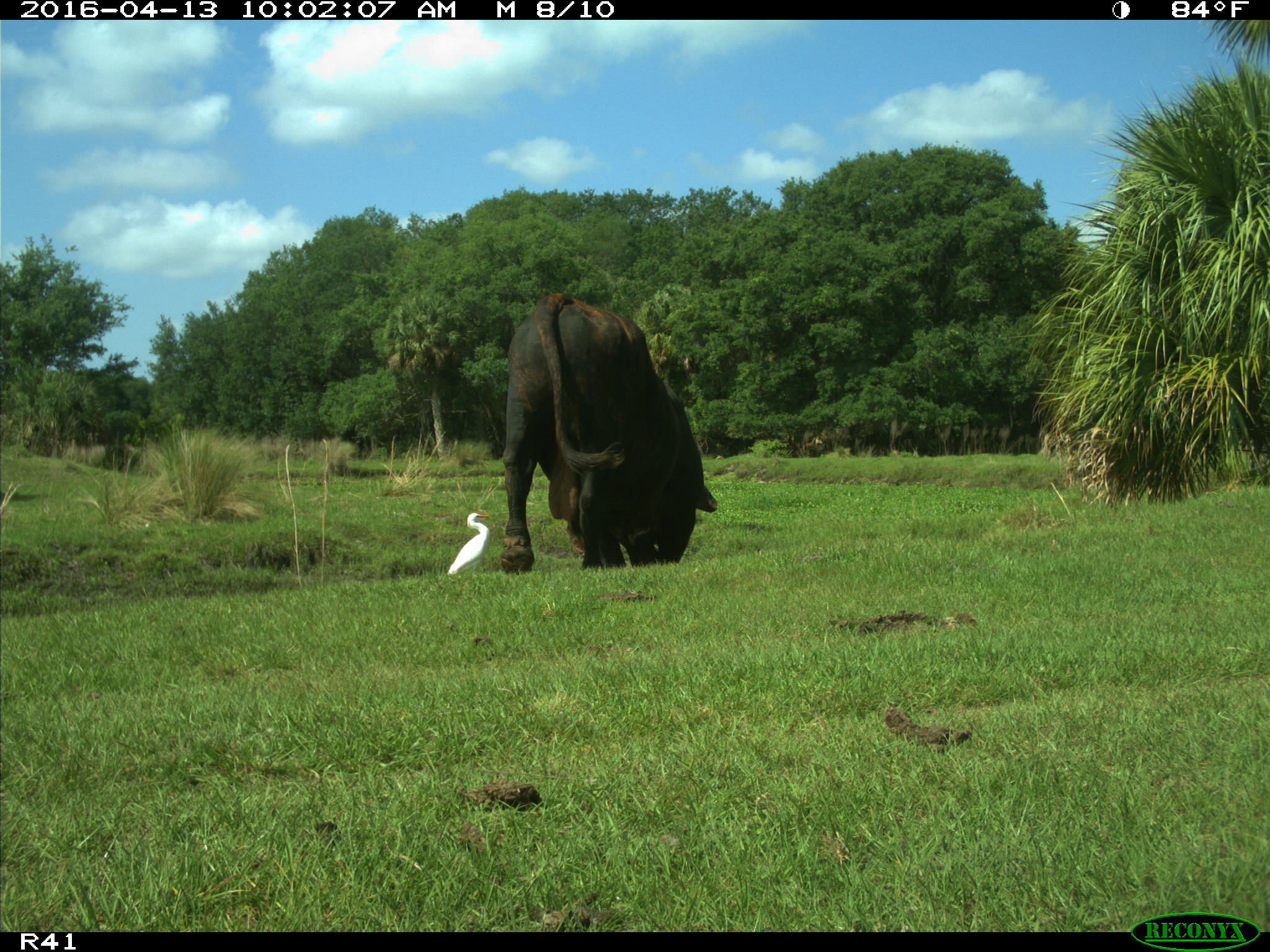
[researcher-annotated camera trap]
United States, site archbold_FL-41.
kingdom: Animalia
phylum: Chordata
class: Mammalia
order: Artiodactyla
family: Bovidae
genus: Bos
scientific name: Bos taurus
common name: domestic cow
Bos taurus (domestic cow).